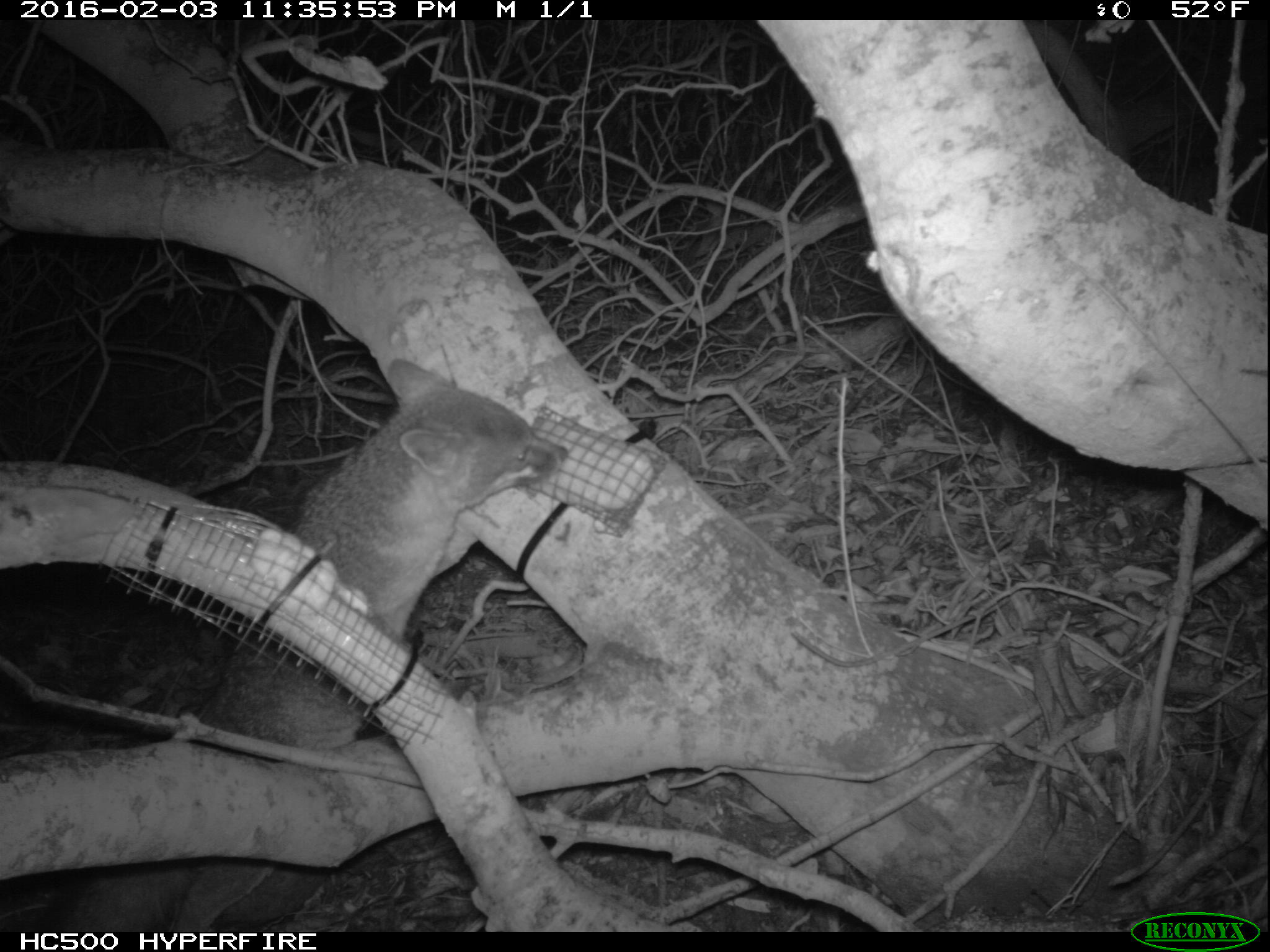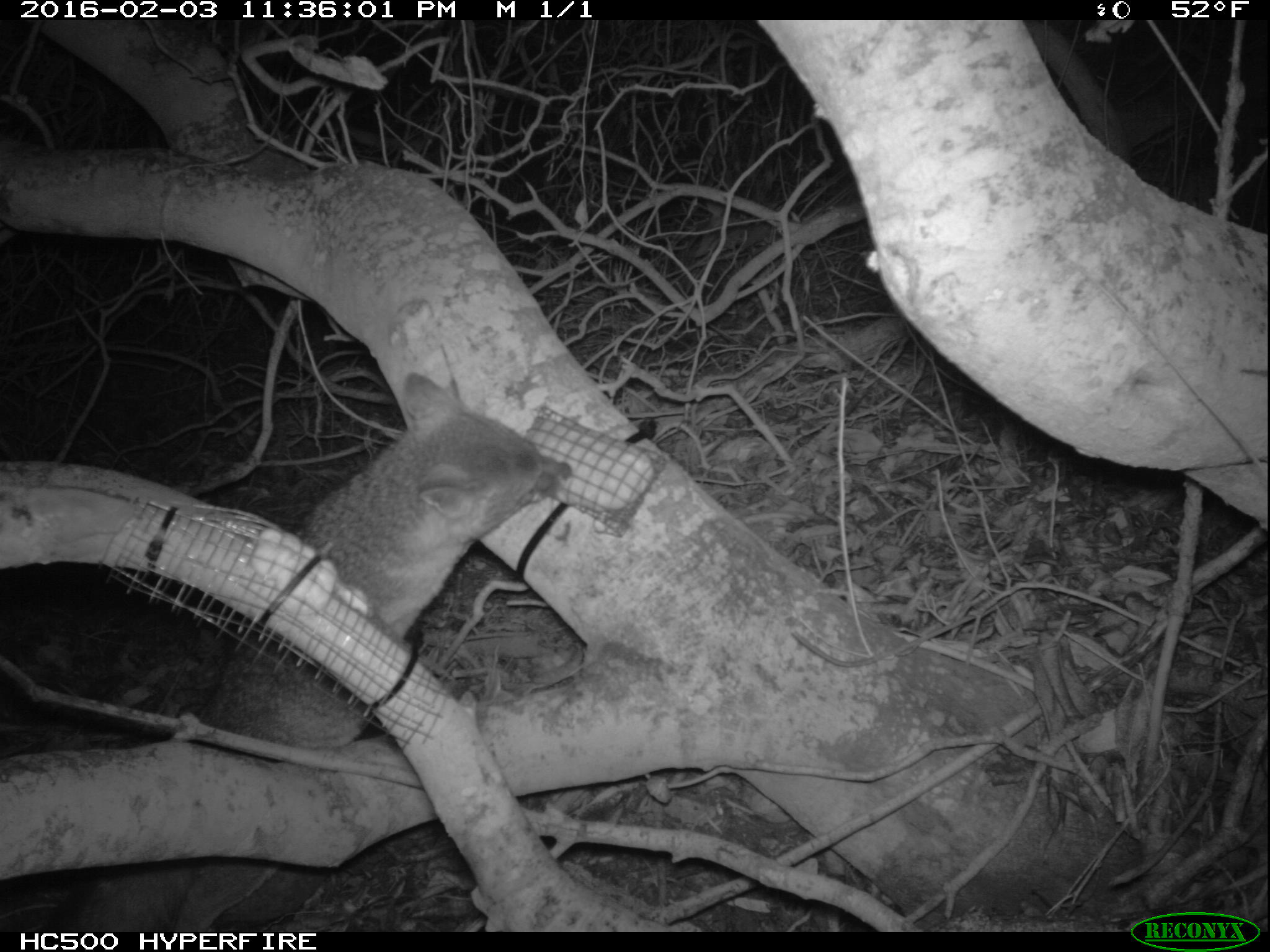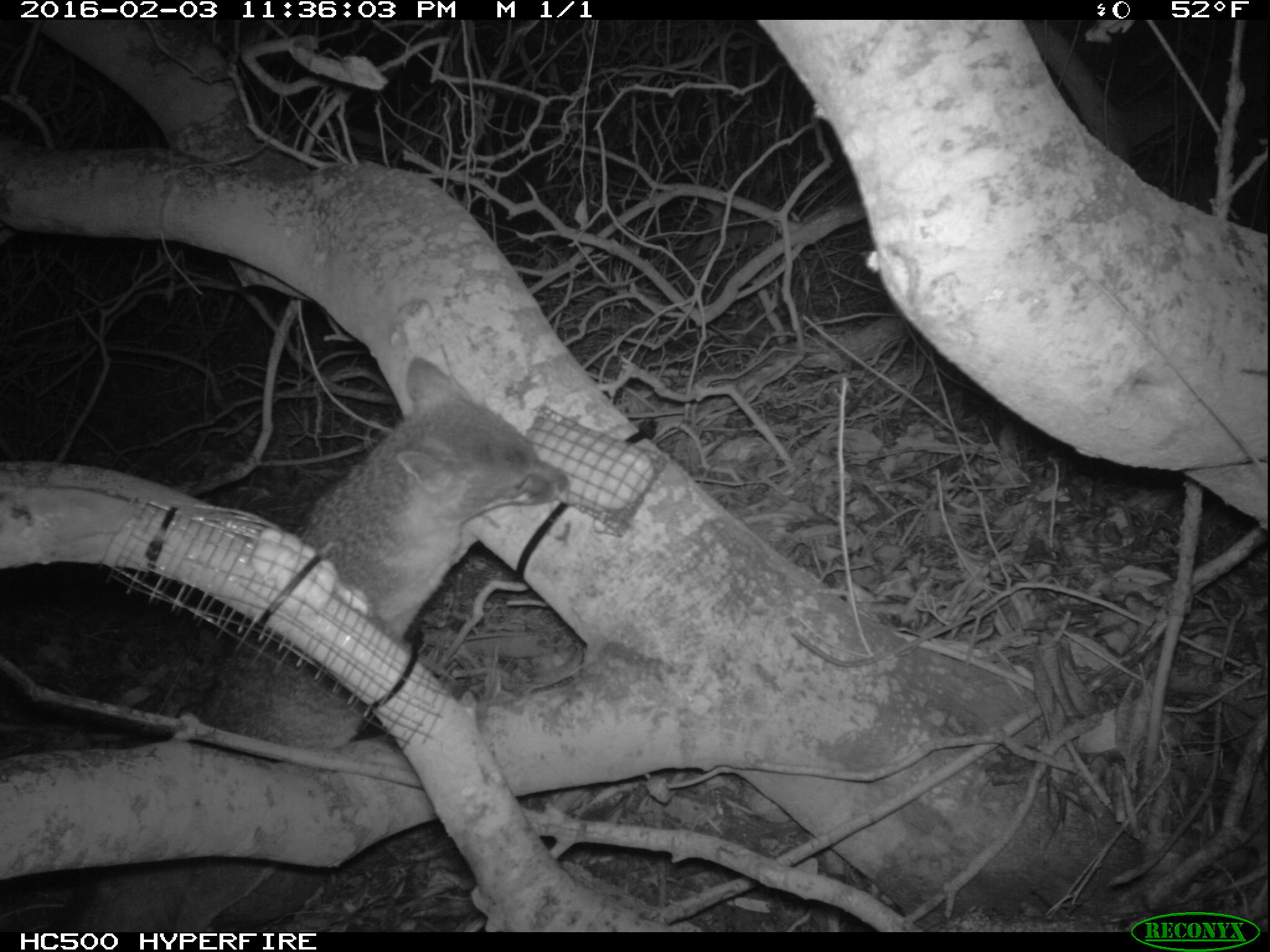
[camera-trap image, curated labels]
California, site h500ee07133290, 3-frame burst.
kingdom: Animalia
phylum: Chordata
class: Mammalia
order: Carnivora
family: Canidae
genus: Urocyon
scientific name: Urocyon littoralis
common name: island fox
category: fox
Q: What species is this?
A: Fox (island fox) (Urocyon littoralis).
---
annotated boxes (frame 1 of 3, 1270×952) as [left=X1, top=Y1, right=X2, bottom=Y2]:
fox: [left=34, top=358, right=569, bottom=932]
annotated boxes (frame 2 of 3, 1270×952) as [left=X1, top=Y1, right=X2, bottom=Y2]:
fox: [left=40, top=364, right=567, bottom=933]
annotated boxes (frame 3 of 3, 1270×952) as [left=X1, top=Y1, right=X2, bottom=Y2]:
fox: [left=47, top=357, right=569, bottom=932]